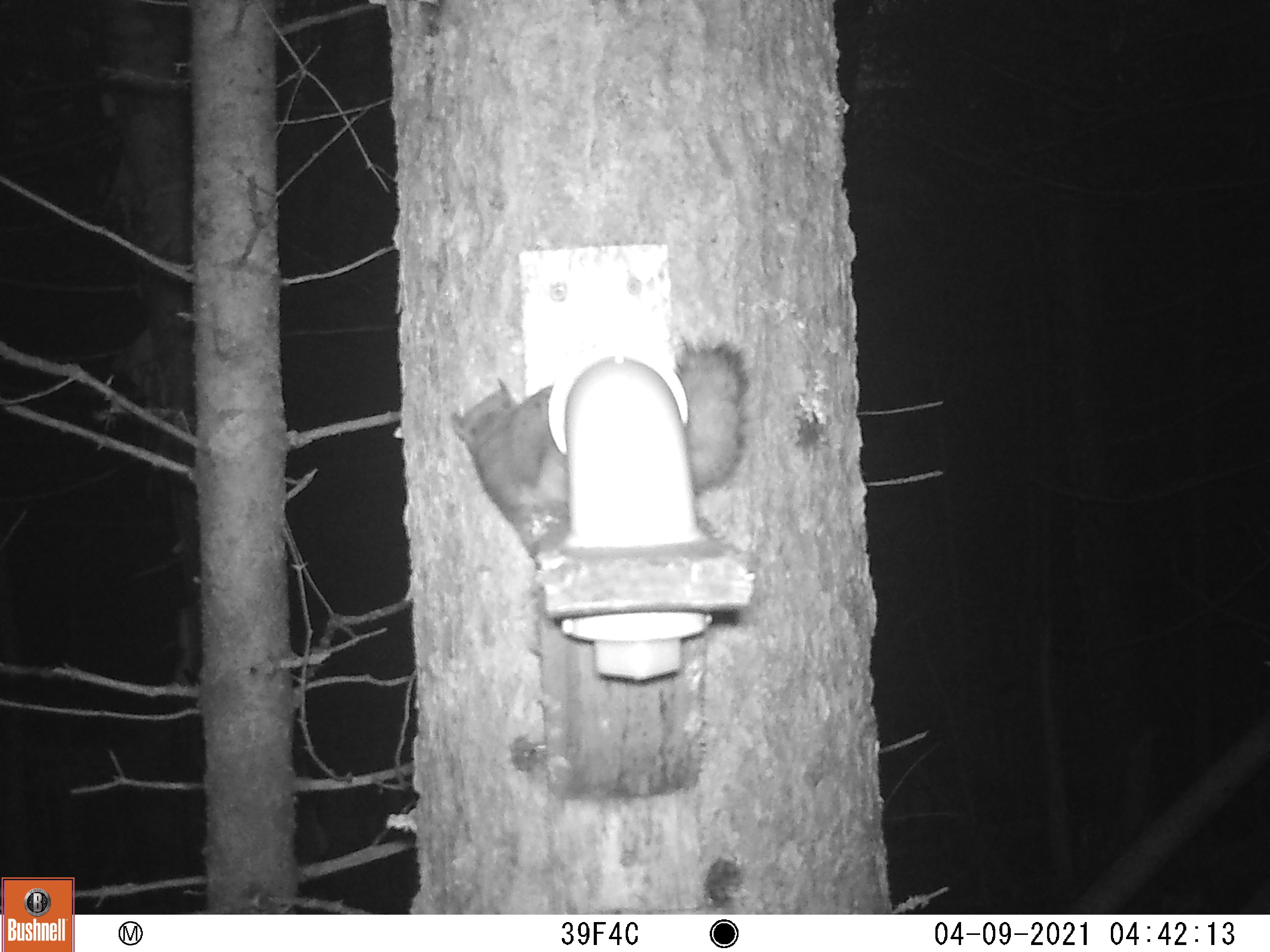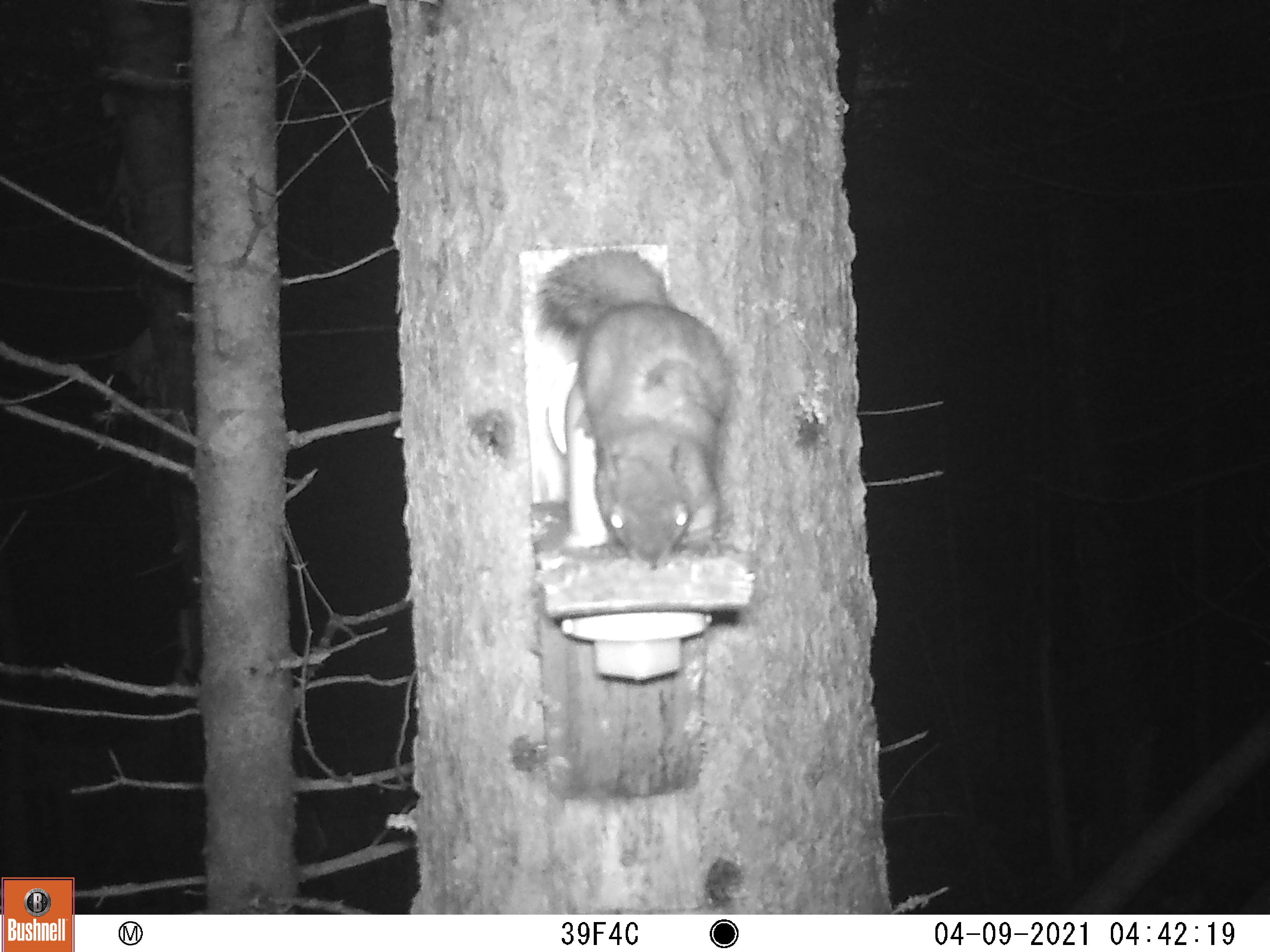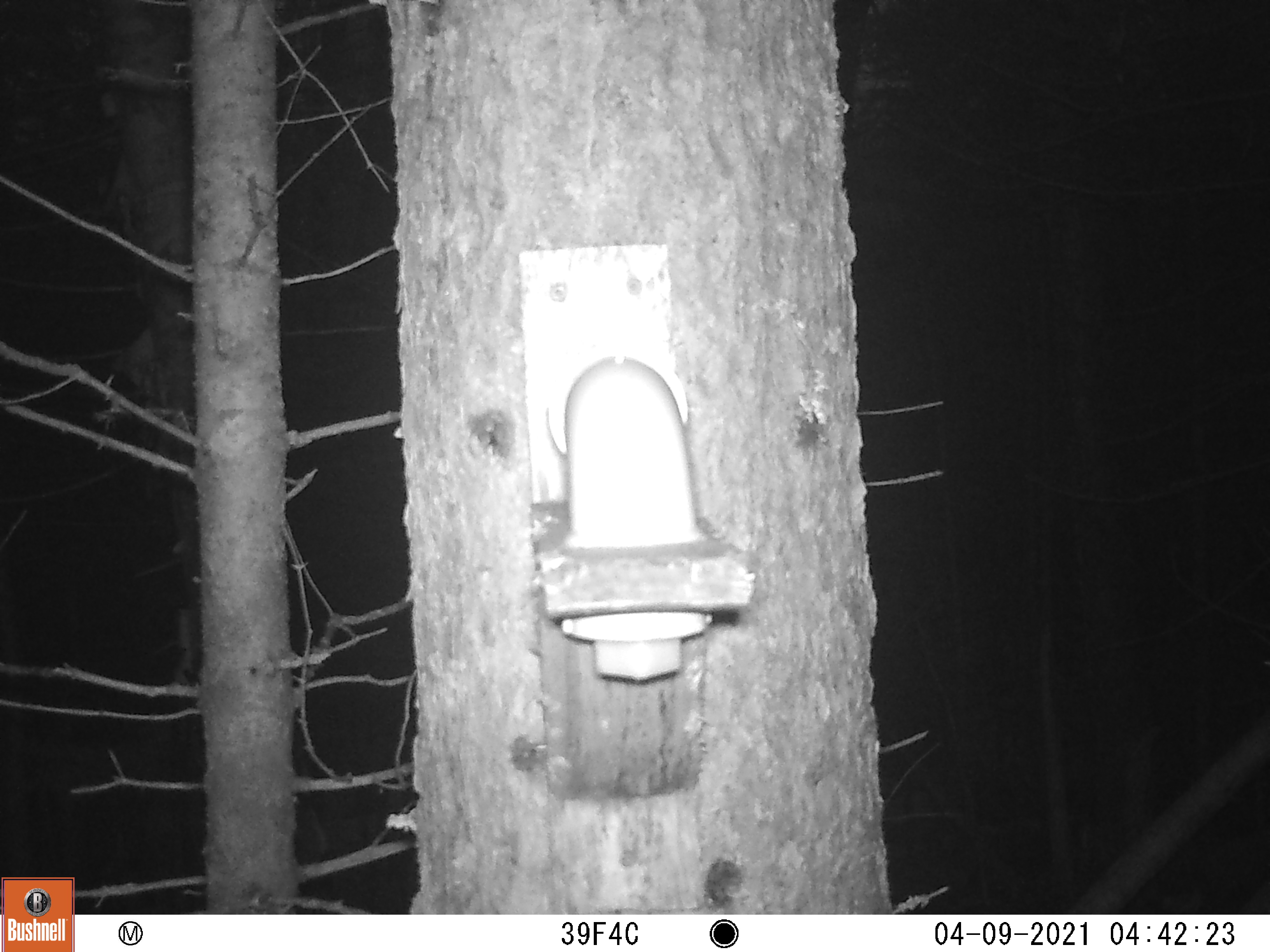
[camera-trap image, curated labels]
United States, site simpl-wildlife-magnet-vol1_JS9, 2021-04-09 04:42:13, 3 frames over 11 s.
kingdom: Animalia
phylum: Chordata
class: Mammalia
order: Rodentia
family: Sciuridae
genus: Tamiasciurus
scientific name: Tamiasciurus hudsonicus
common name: red squirrel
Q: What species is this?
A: Red squirrel (Tamiasciurus hudsonicus).